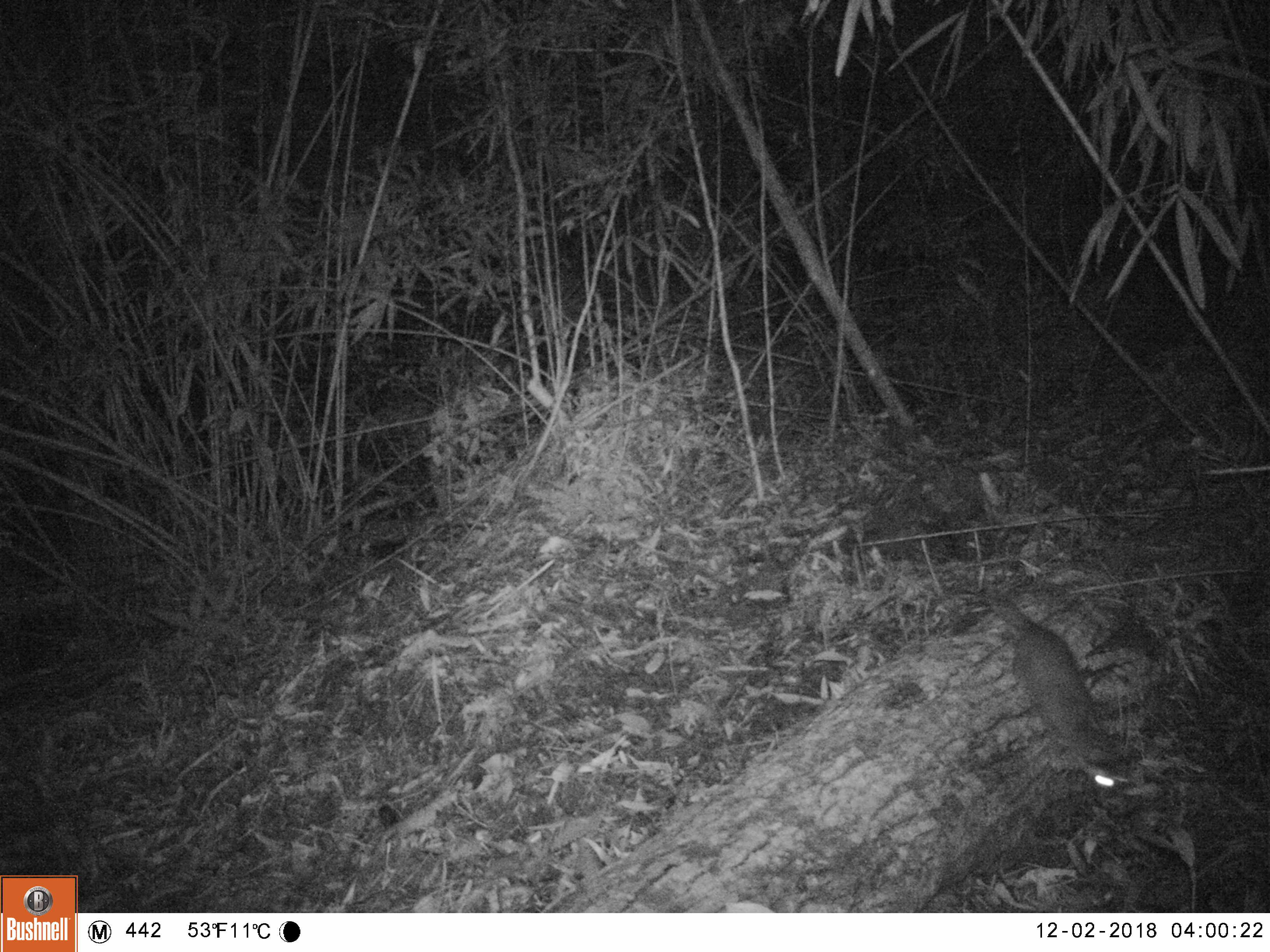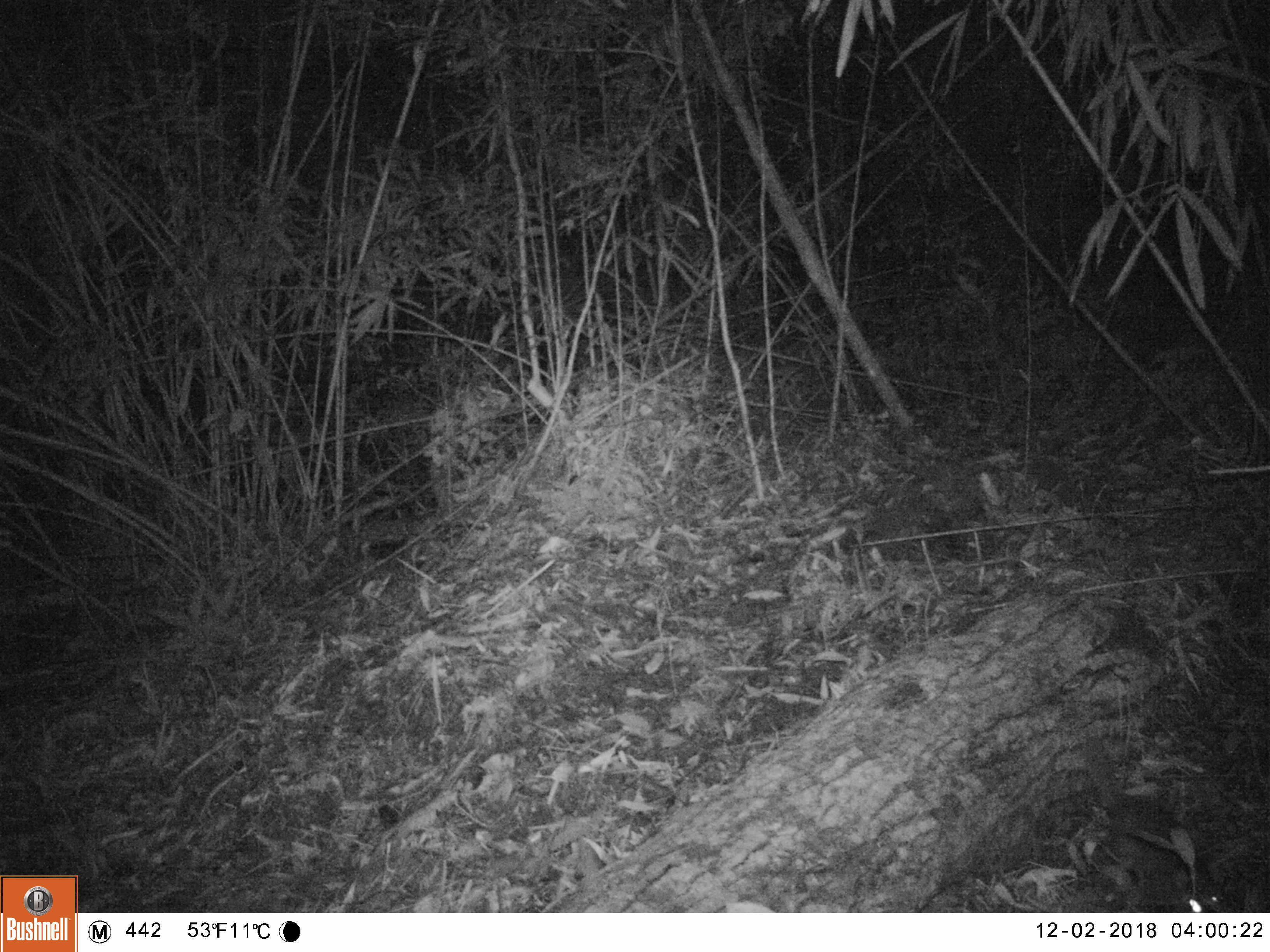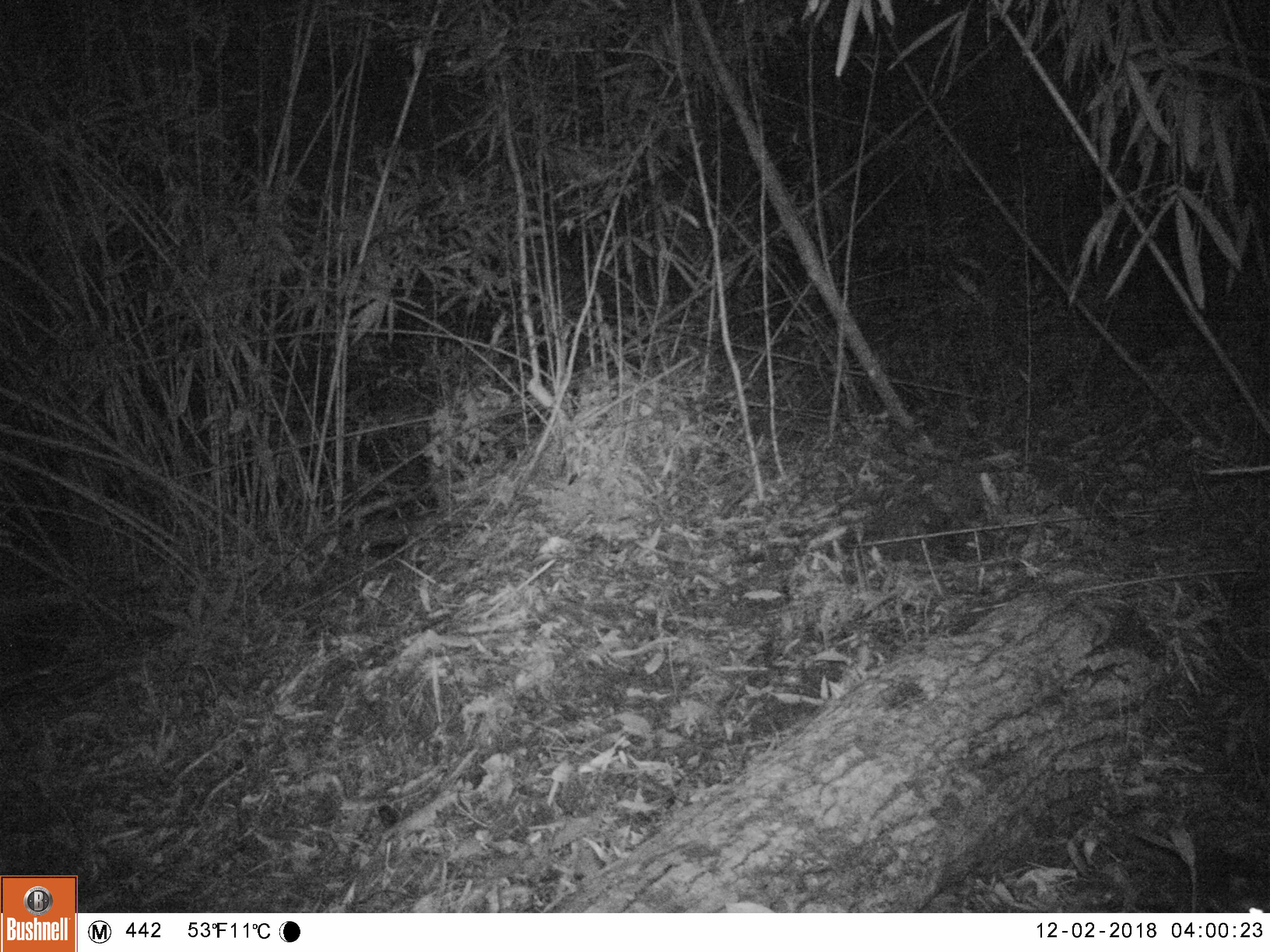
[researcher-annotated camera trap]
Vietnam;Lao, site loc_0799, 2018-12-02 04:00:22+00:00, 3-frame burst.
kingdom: Animalia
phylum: Chordata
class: Mammalia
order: Carnivora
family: Mustelidae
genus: Melogale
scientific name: Melogale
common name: ferret badger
Ferret badger (Melogale). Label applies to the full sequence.